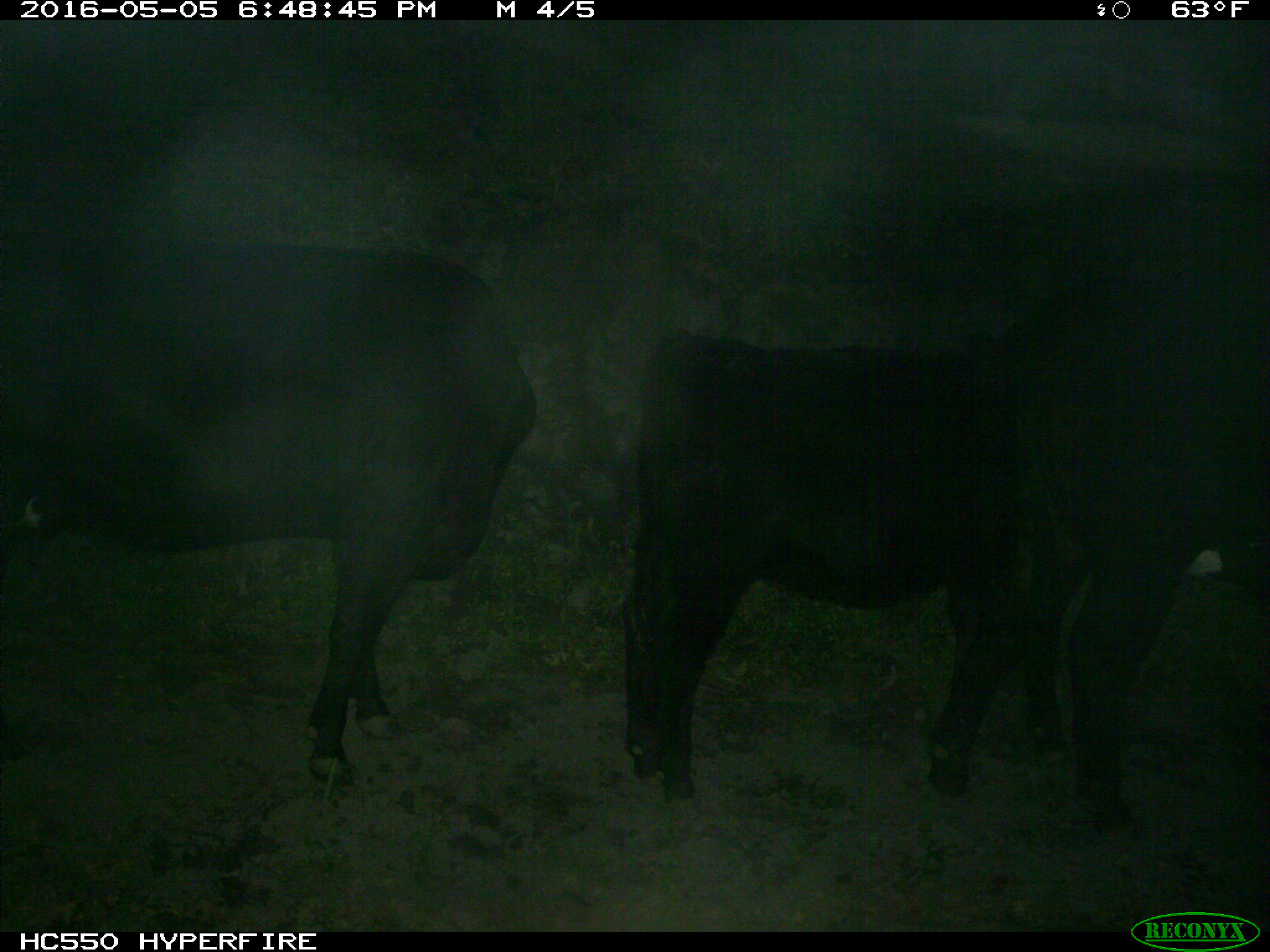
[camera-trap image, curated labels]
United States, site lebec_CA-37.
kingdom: Animalia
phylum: Chordata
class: Mammalia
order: Artiodactyla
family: Bovidae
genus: Bos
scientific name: Bos taurus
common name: domestic cow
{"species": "Bos taurus (domestic cow)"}